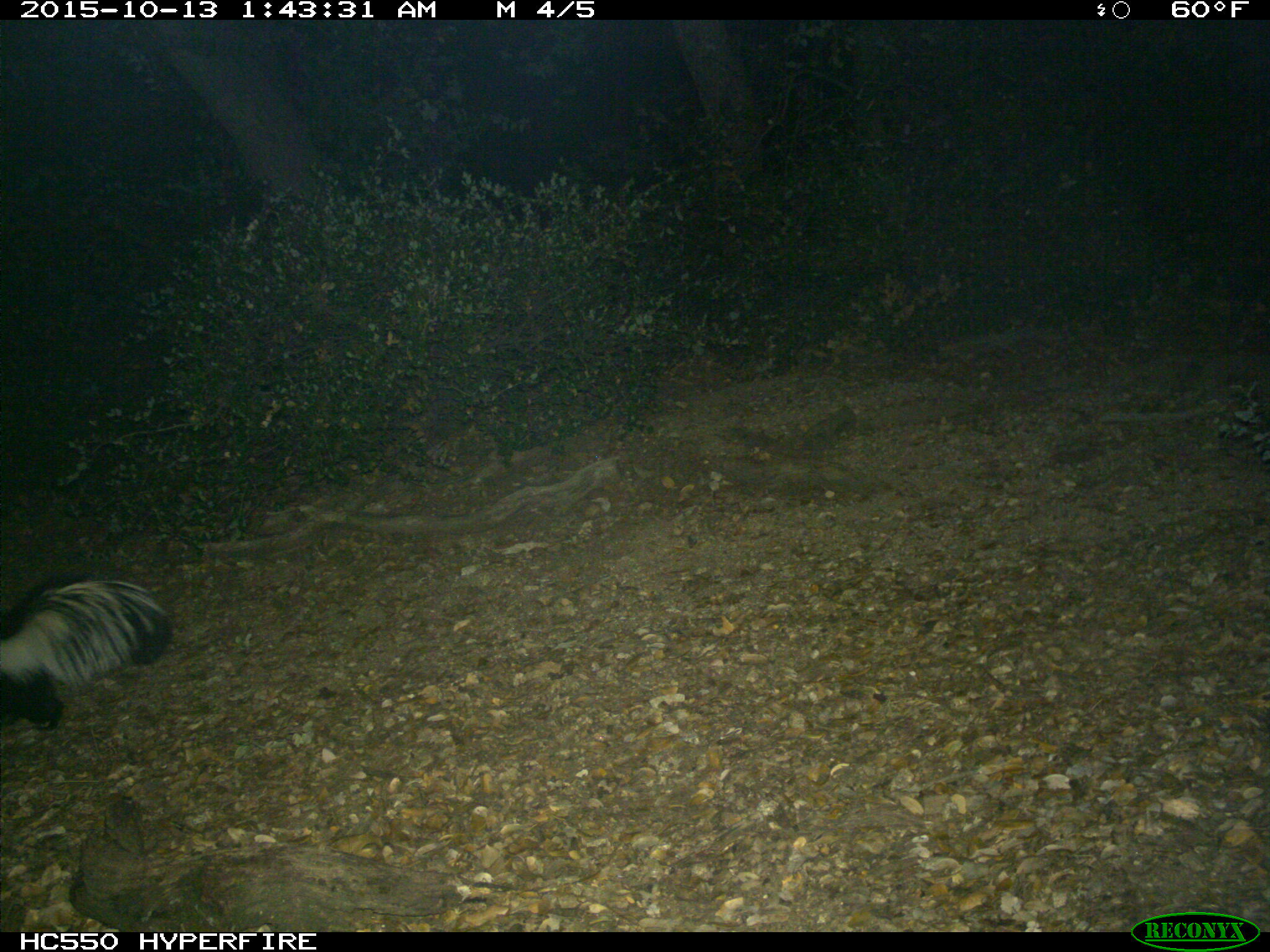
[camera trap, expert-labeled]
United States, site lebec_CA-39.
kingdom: Animalia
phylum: Chordata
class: Mammalia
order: Carnivora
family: Mephitidae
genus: Mephitis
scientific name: Mephitis mephitis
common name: striped skunk